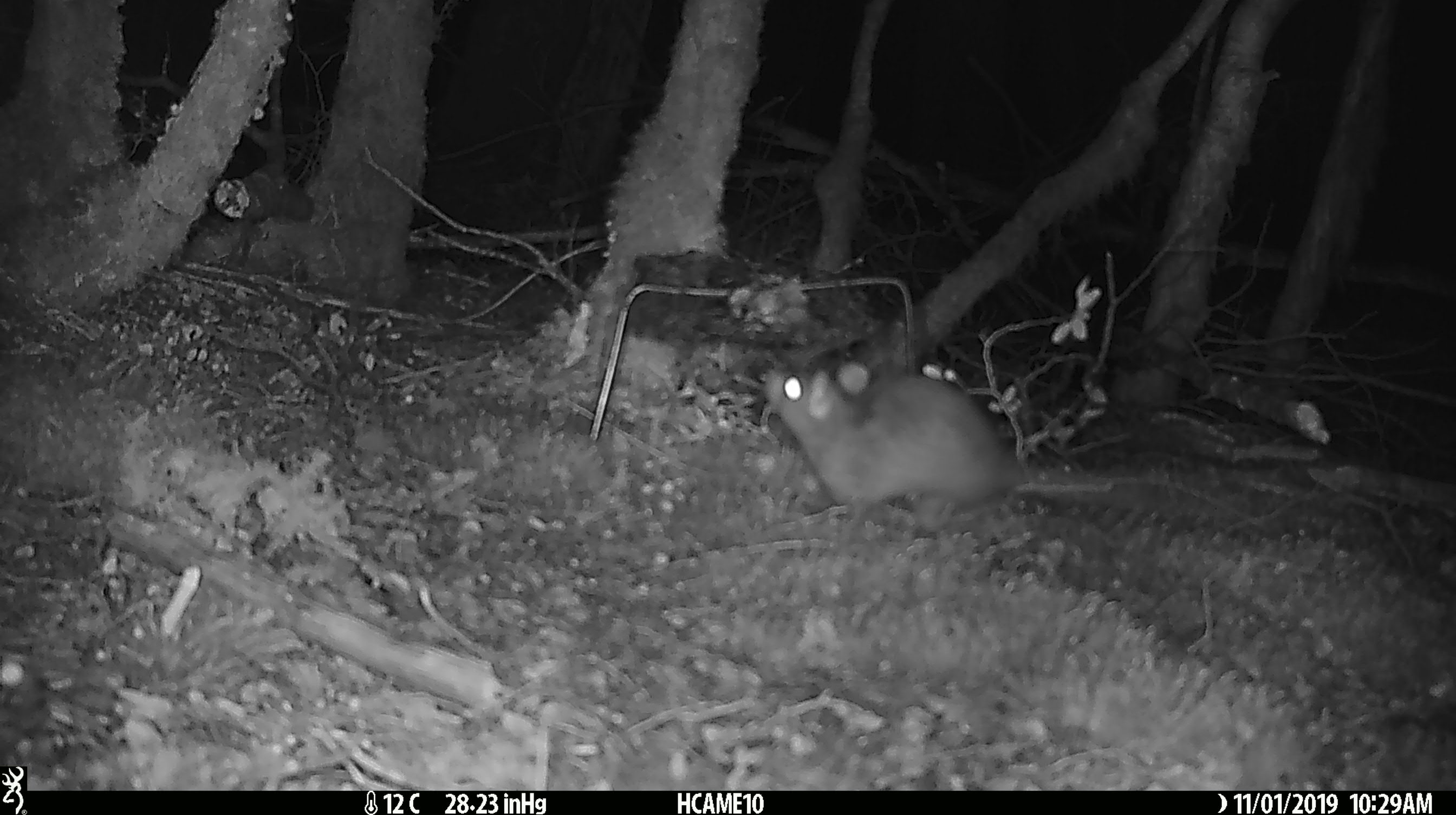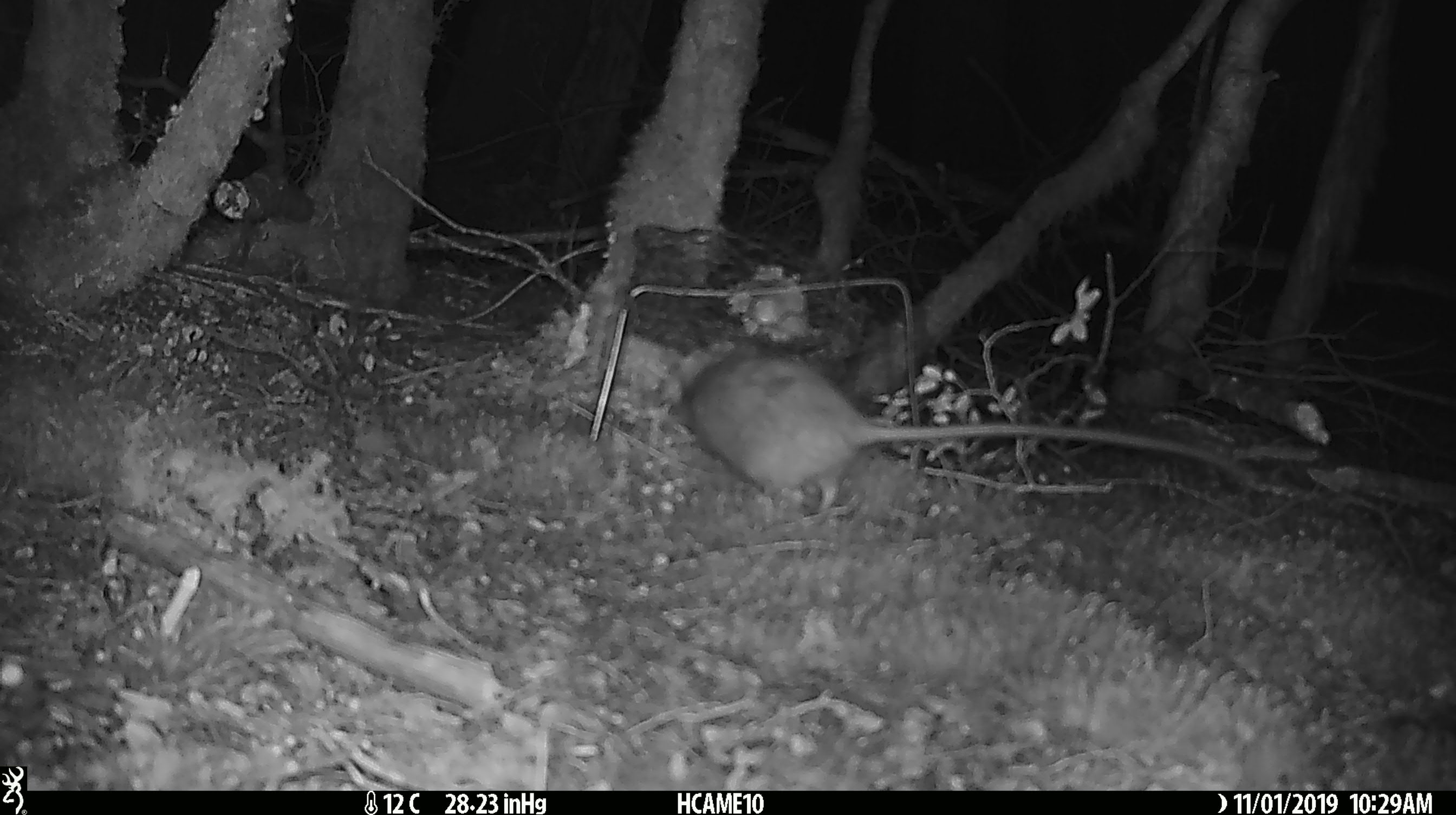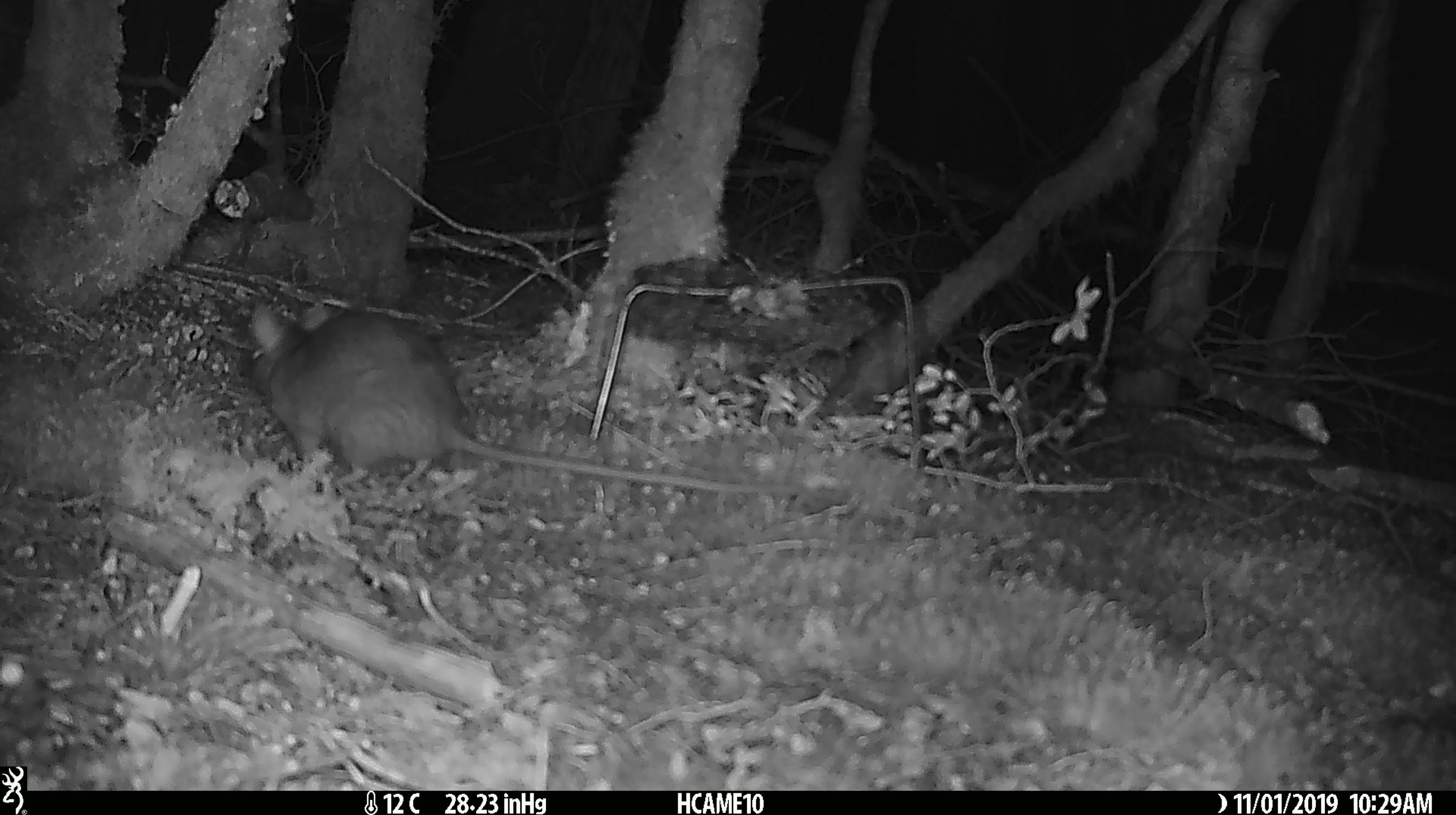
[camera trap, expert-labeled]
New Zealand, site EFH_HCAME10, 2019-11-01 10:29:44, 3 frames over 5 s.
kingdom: Animalia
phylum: Chordata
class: Mammalia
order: Rodentia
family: Muridae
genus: Rattus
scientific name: Rattus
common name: rat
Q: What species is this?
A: Rat (Rattus).